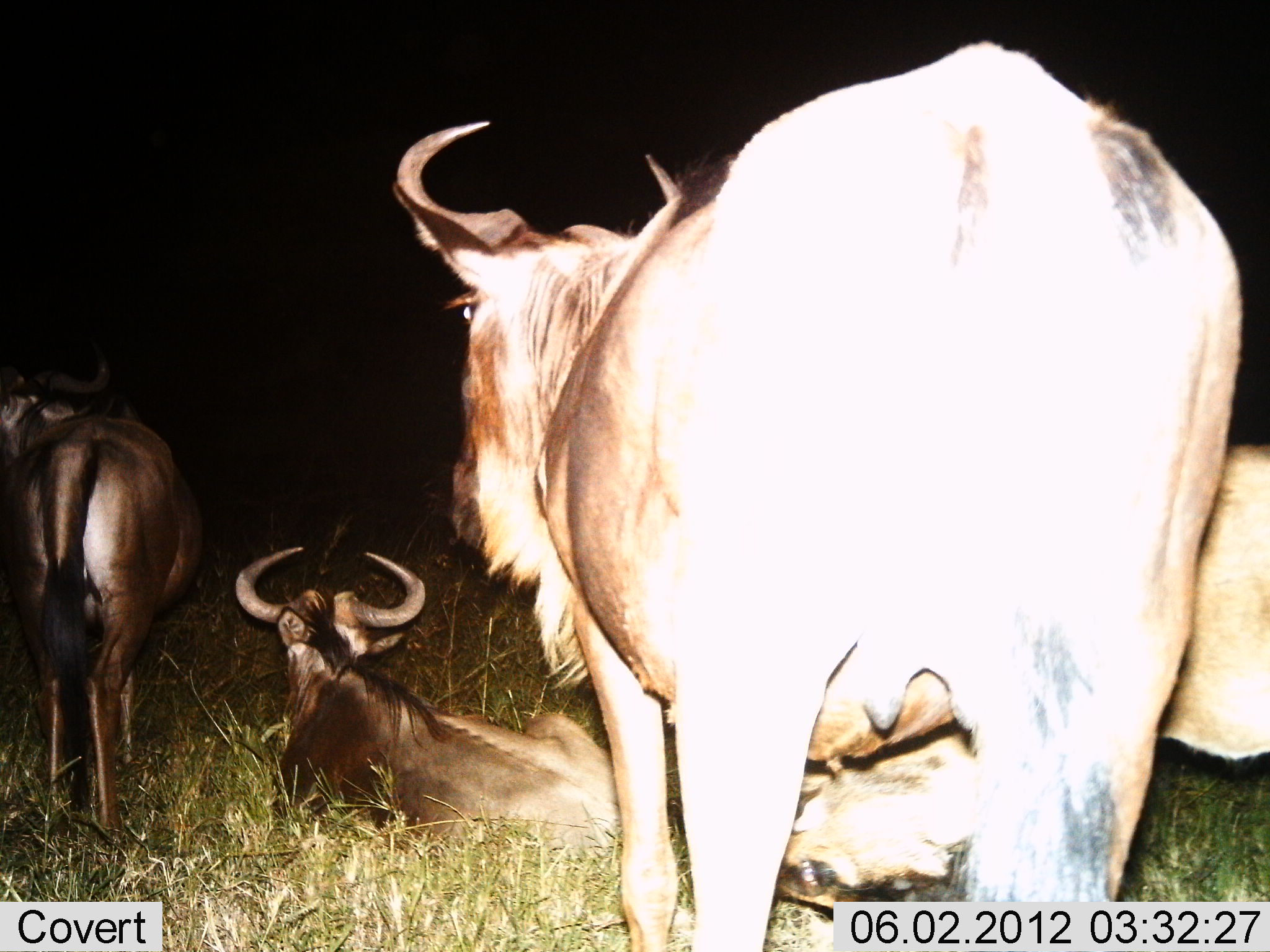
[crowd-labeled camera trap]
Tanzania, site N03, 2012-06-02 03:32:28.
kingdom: Animalia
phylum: Chordata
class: Mammalia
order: Artiodactyla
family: Bovidae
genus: Connochaetes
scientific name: Connochaetes taurinus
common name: blue wildebeest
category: wildebeest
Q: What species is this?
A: Wildebeest (blue wildebeest) (Connochaetes taurinus).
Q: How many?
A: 4.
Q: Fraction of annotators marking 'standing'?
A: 90%.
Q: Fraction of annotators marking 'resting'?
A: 90%.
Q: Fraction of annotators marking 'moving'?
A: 0%.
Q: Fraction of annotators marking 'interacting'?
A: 10%.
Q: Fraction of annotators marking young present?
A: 20%.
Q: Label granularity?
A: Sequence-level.